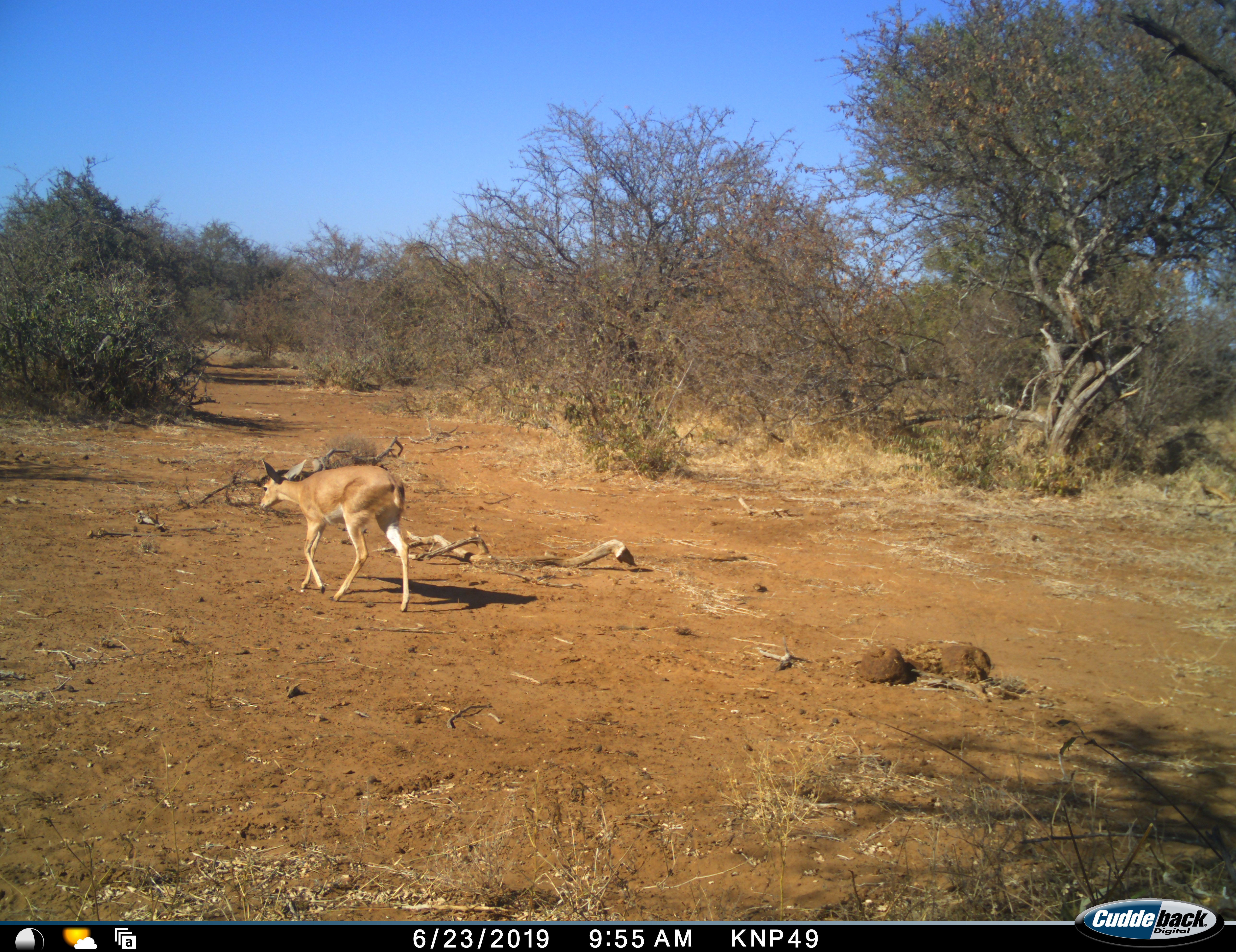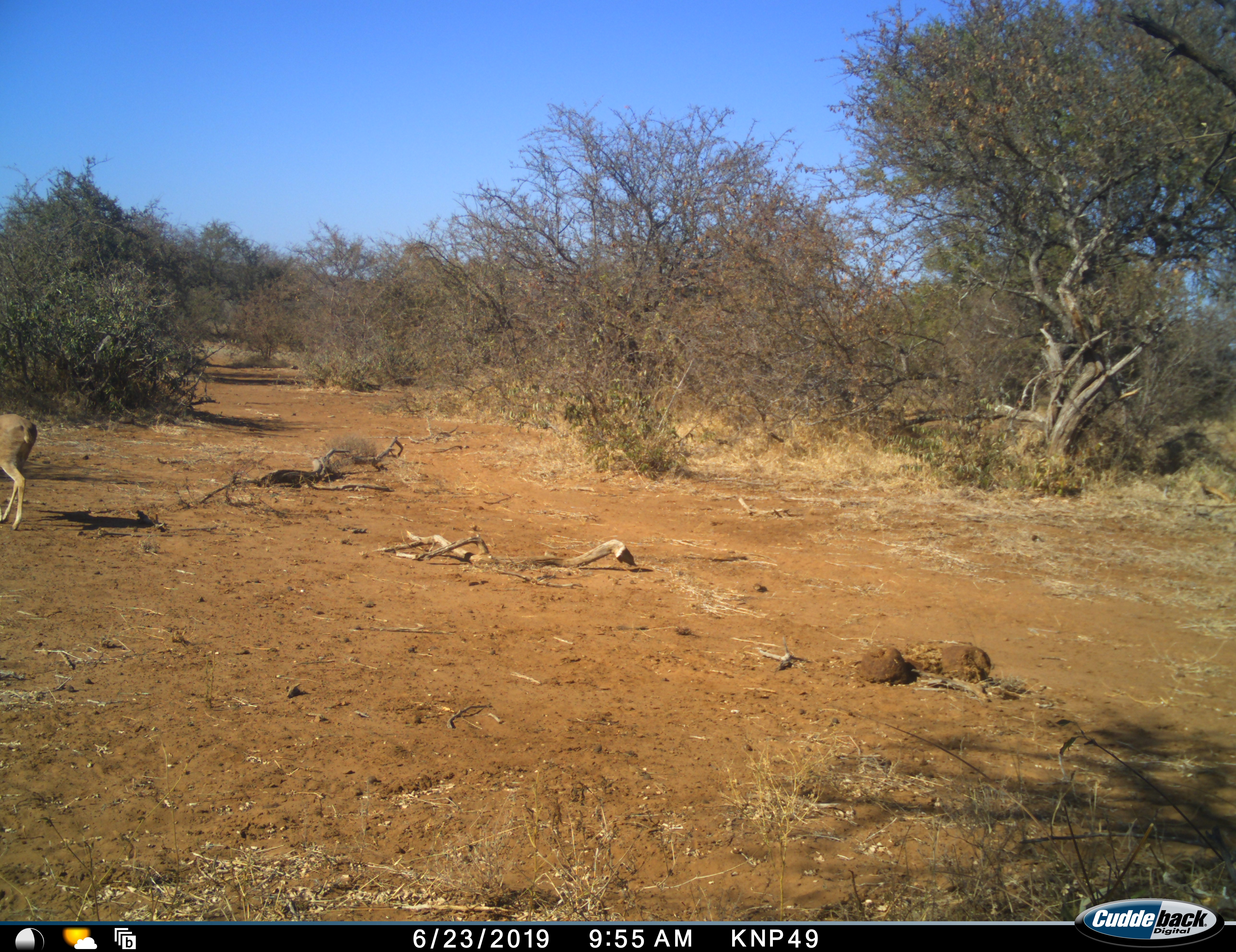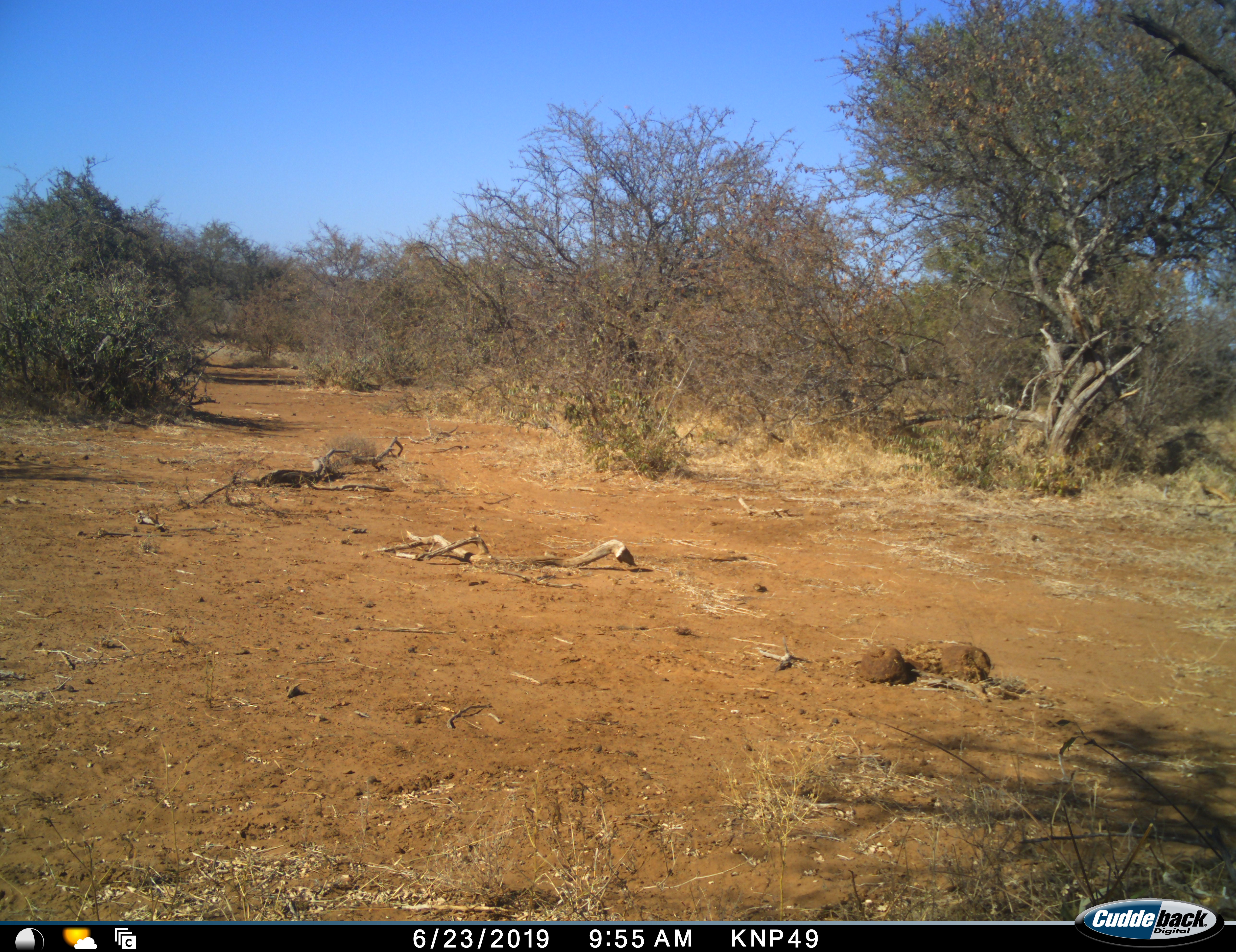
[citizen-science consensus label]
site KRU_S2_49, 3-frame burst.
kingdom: Animalia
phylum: Chordata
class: Mammalia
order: Artiodactyla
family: Bovidae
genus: Aepyceros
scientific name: Aepyceros melampus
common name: impala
Impala (Aepyceros melampus), count 1. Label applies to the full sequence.